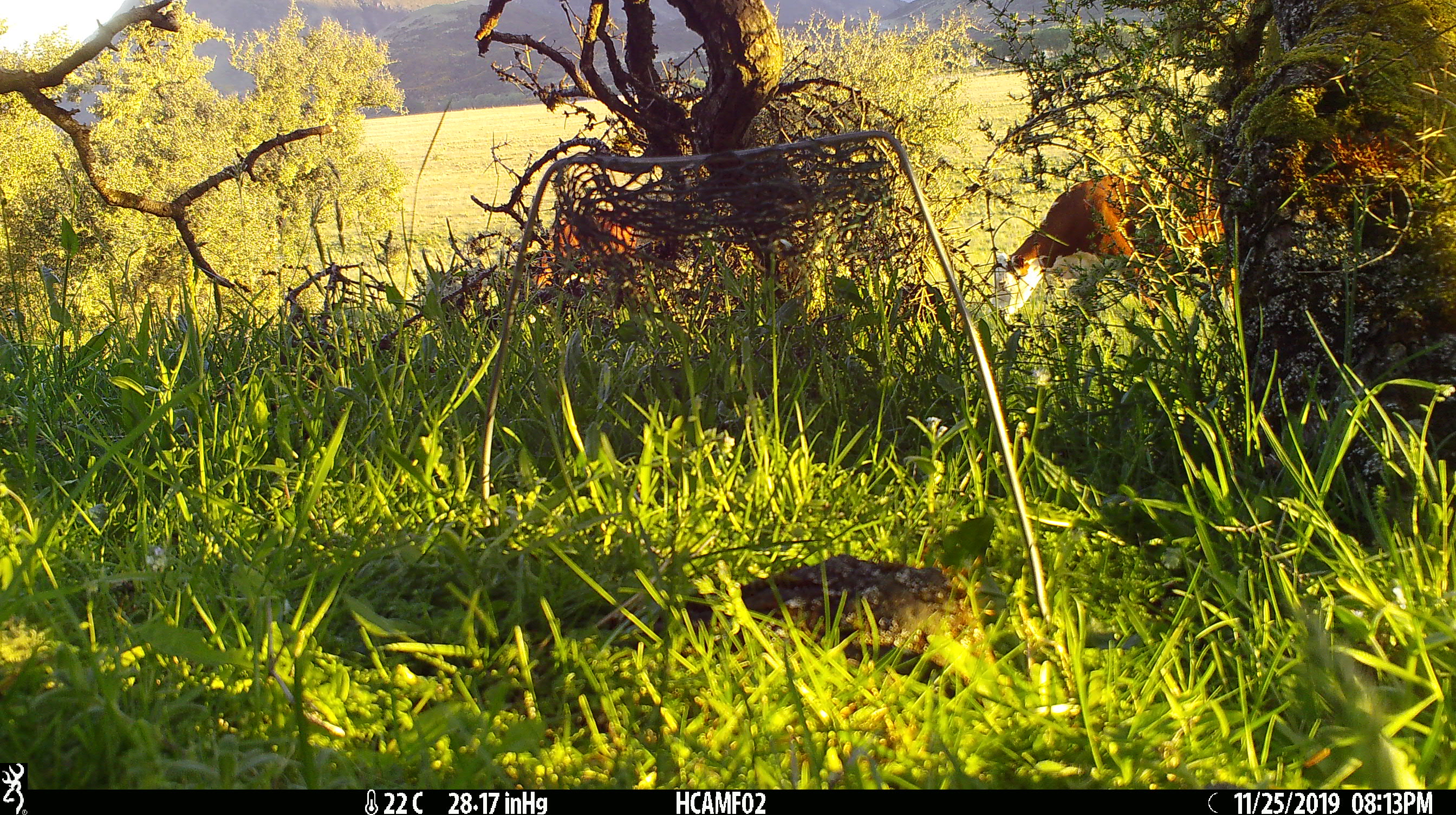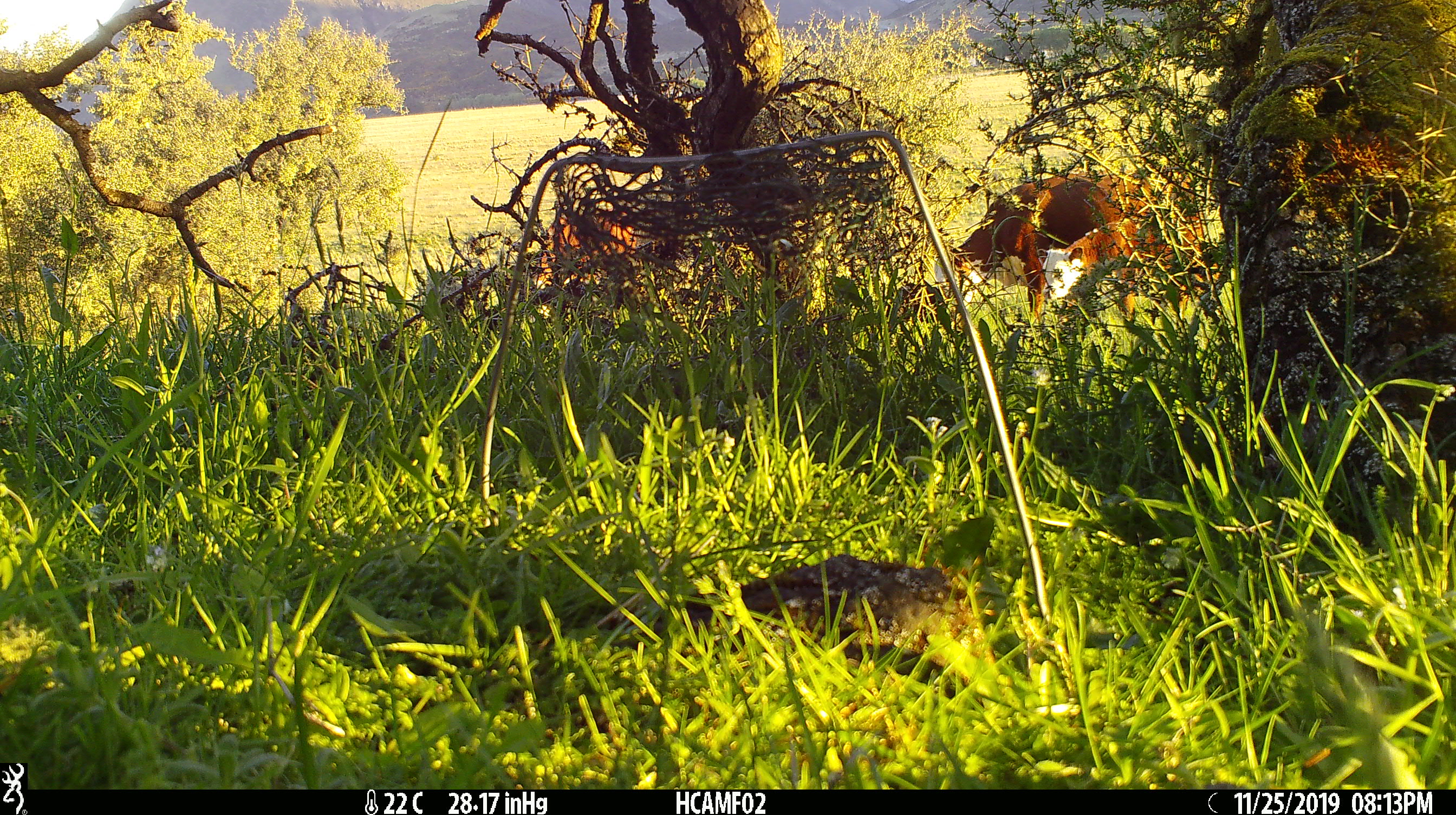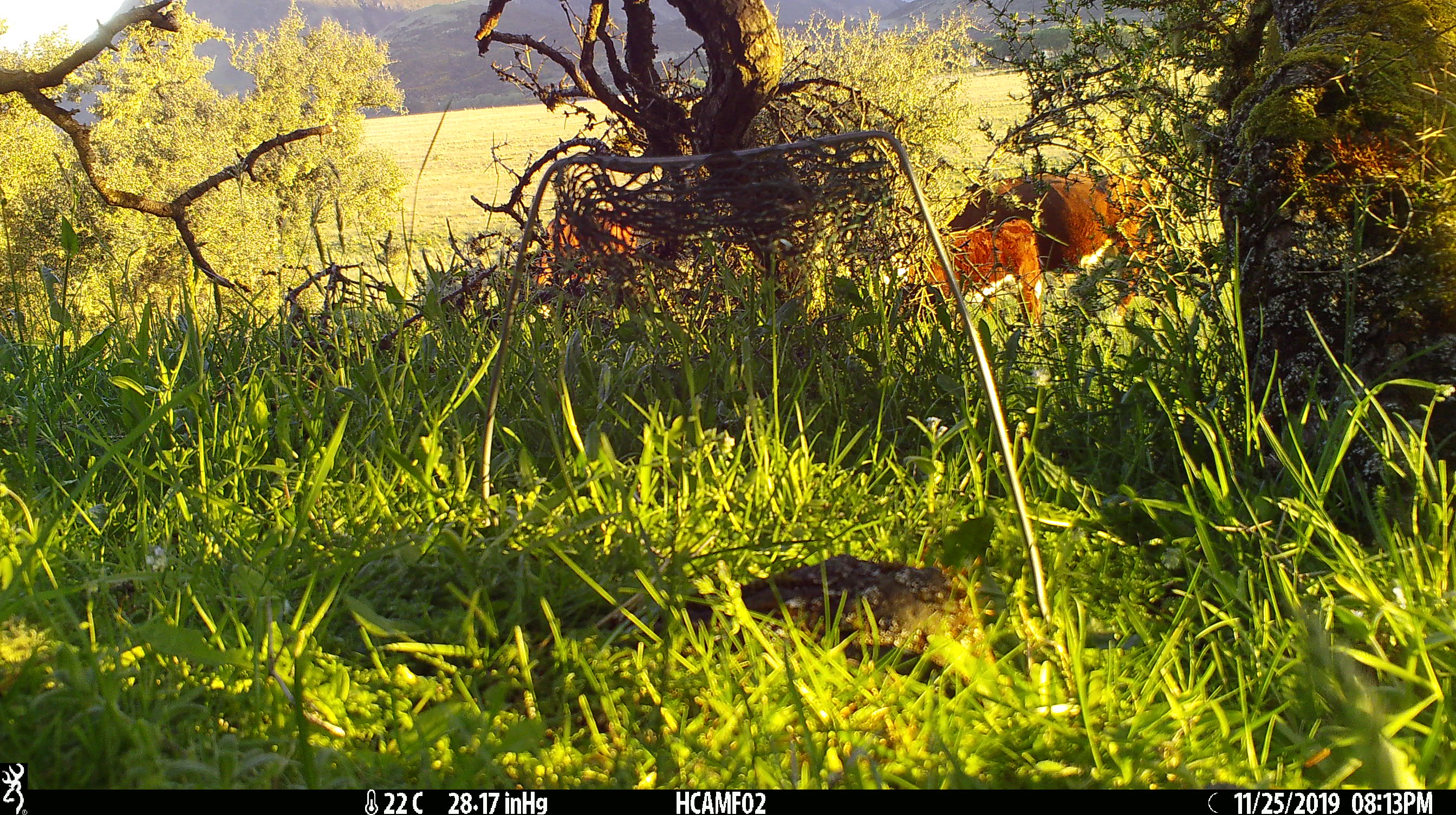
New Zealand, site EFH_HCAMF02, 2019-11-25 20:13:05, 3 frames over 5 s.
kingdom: Animalia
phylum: Chordata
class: Mammalia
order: Artiodactyla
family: Bovidae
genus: Bos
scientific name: Bos taurus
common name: domestic cow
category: cow